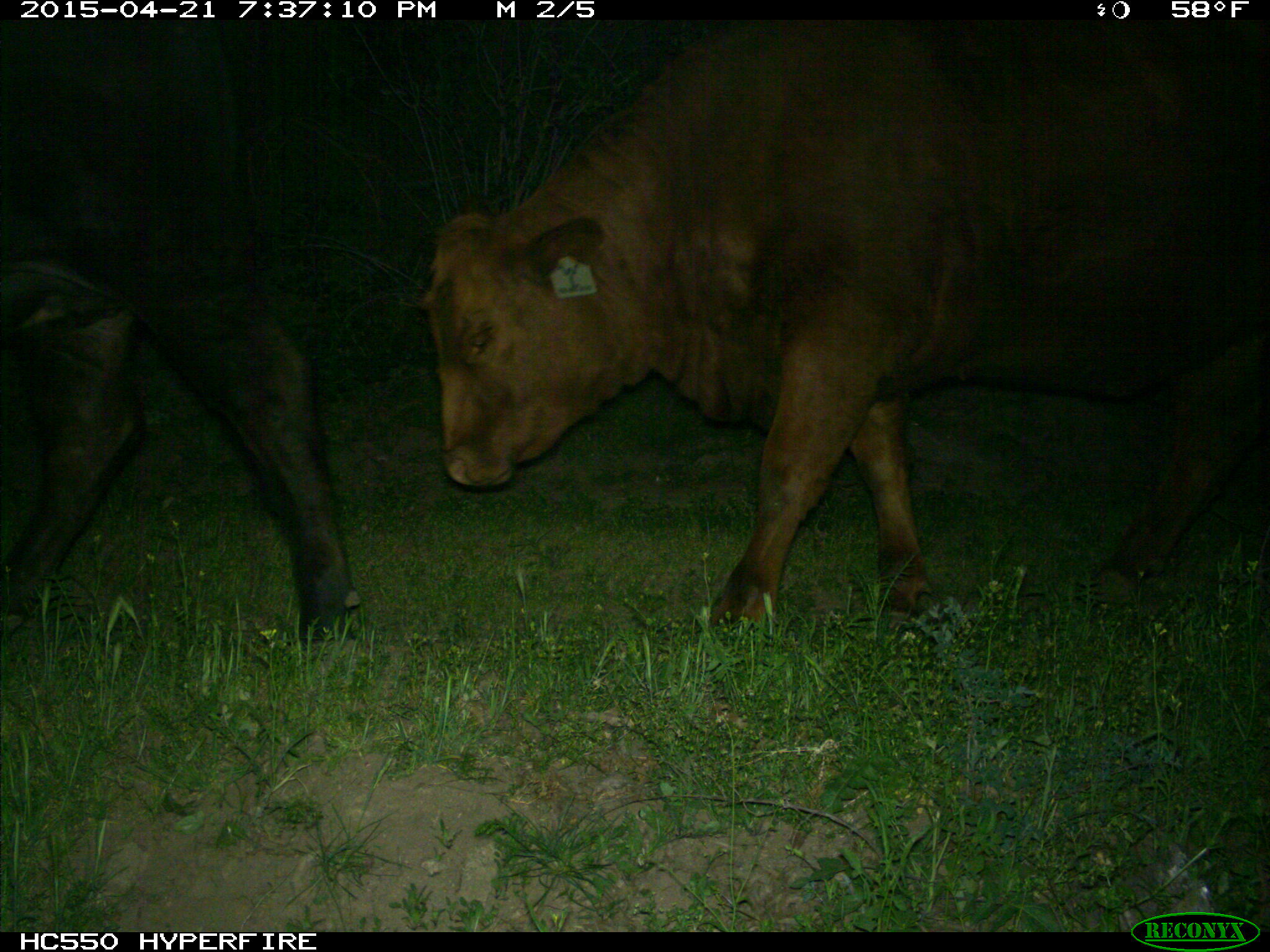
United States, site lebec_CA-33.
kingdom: Animalia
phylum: Chordata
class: Mammalia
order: Artiodactyla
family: Bovidae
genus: Bos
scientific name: Bos taurus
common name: domestic cow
Bos taurus (domestic cow).